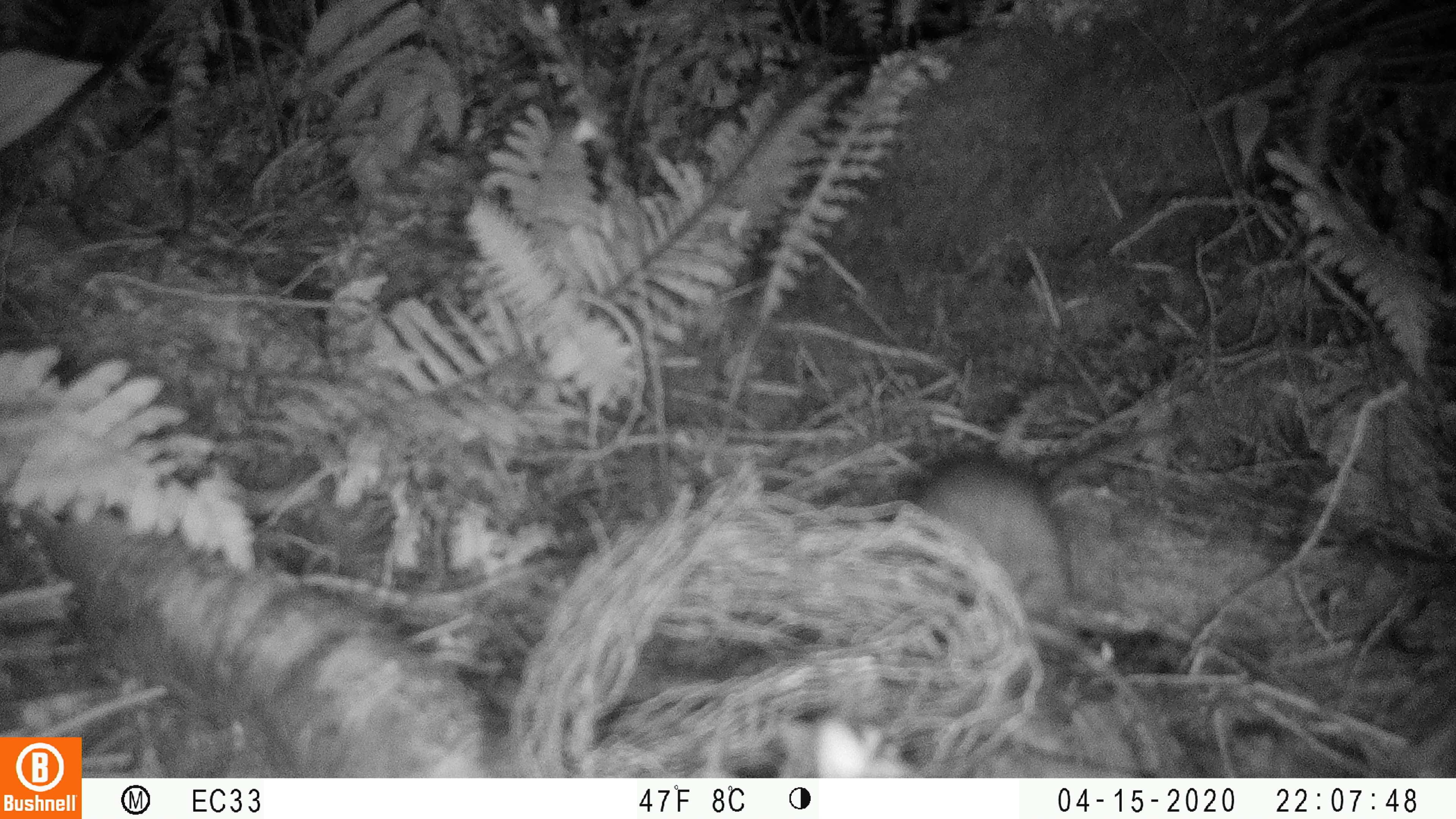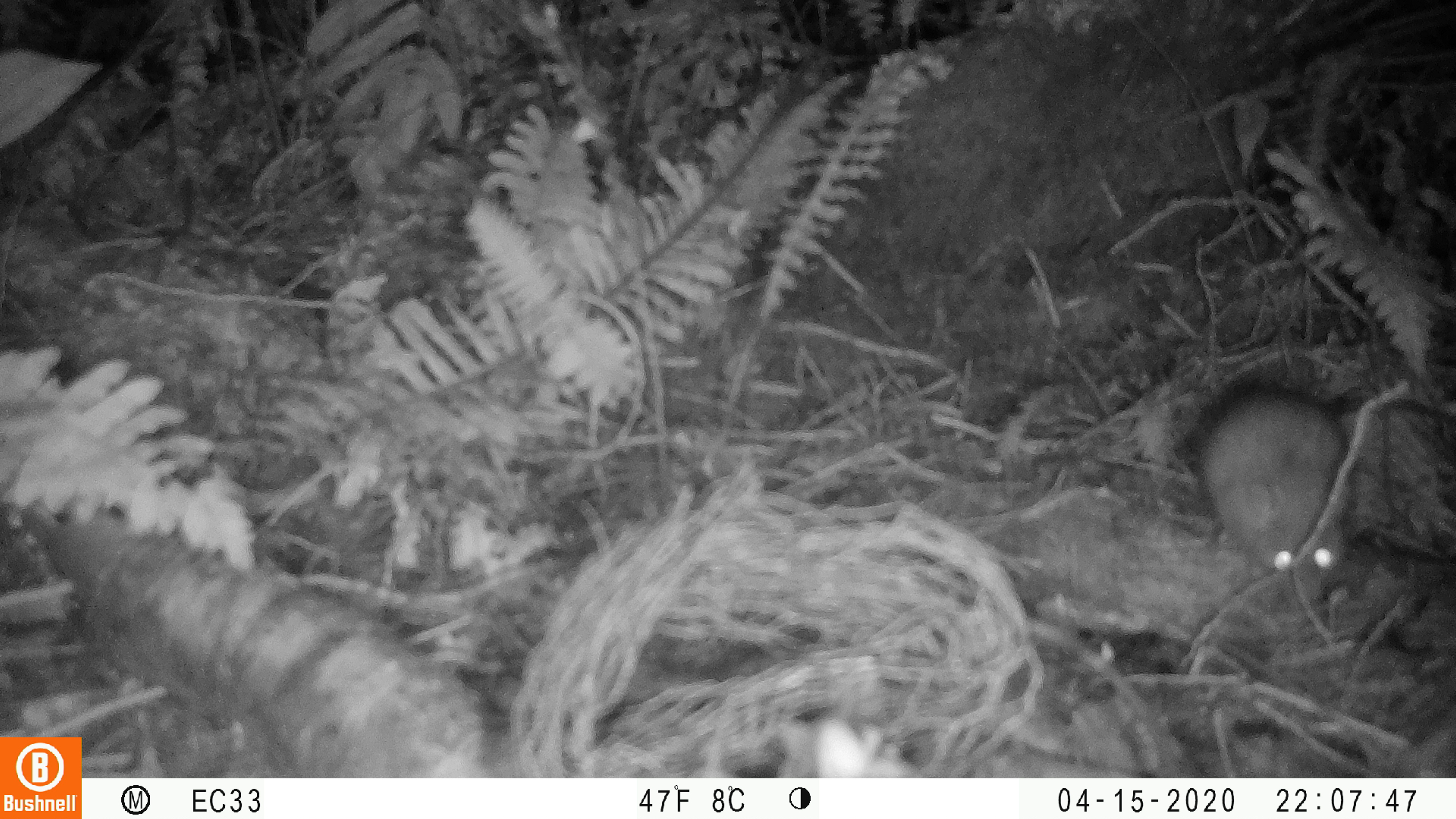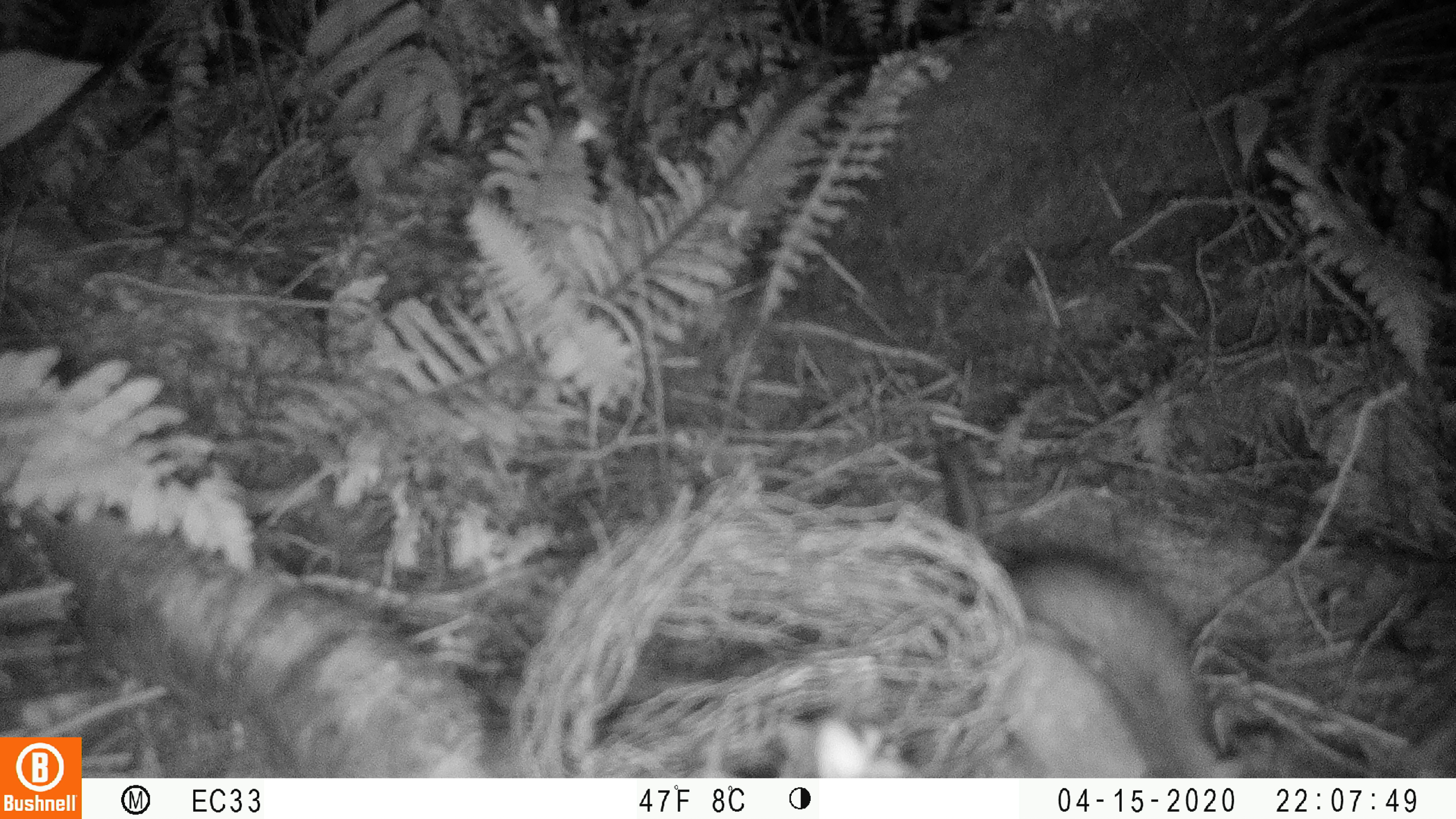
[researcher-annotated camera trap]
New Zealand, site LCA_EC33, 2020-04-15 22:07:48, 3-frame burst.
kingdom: Animalia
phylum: Chordata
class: Mammalia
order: Rodentia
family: Muridae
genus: Rattus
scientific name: Rattus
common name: rat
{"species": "rat (Rattus)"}